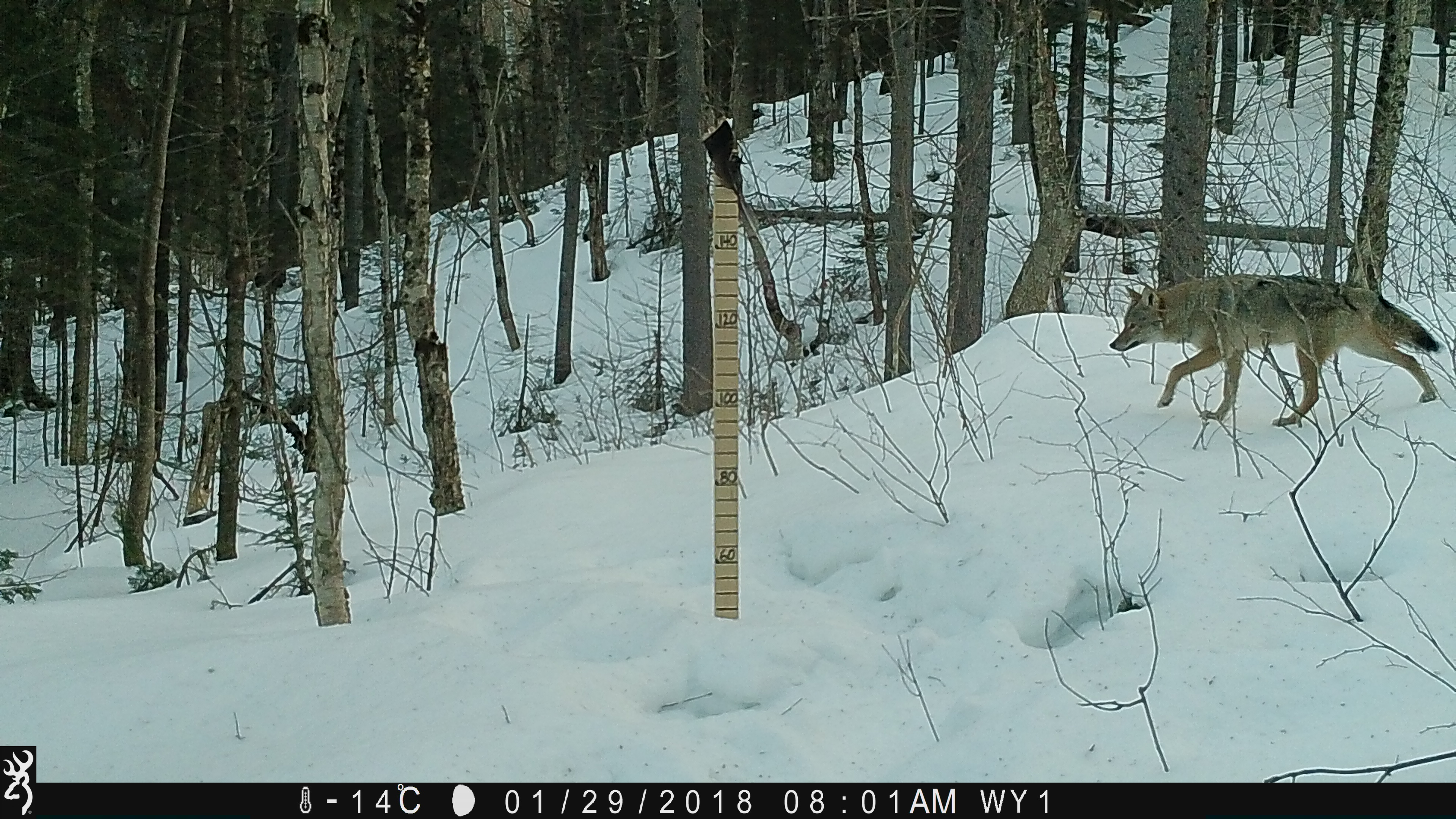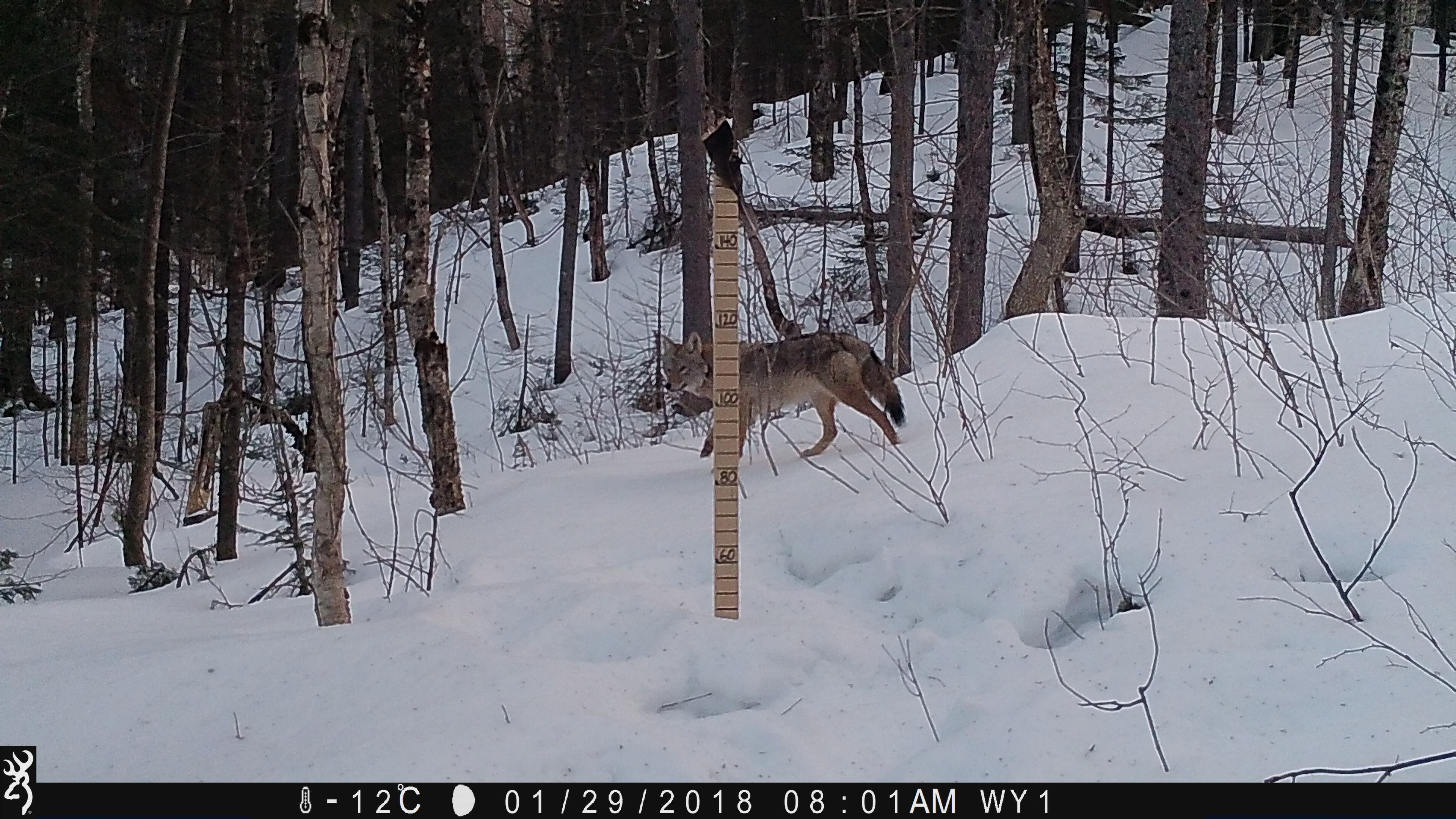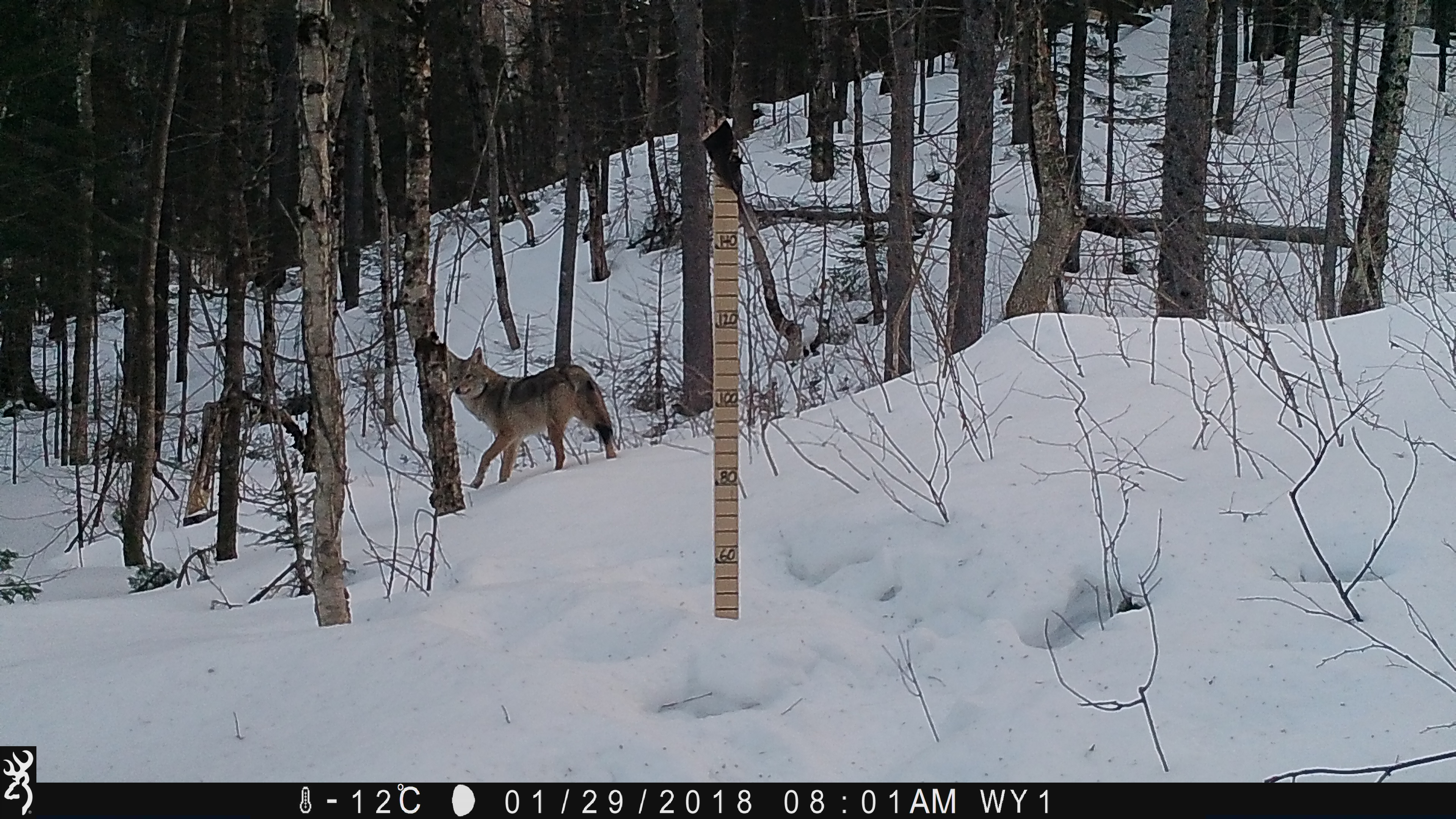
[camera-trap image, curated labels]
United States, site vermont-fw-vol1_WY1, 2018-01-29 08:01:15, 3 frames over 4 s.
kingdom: Animalia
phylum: Chordata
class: Mammalia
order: Carnivora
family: Canidae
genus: Canis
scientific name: Canis latrans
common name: coyote